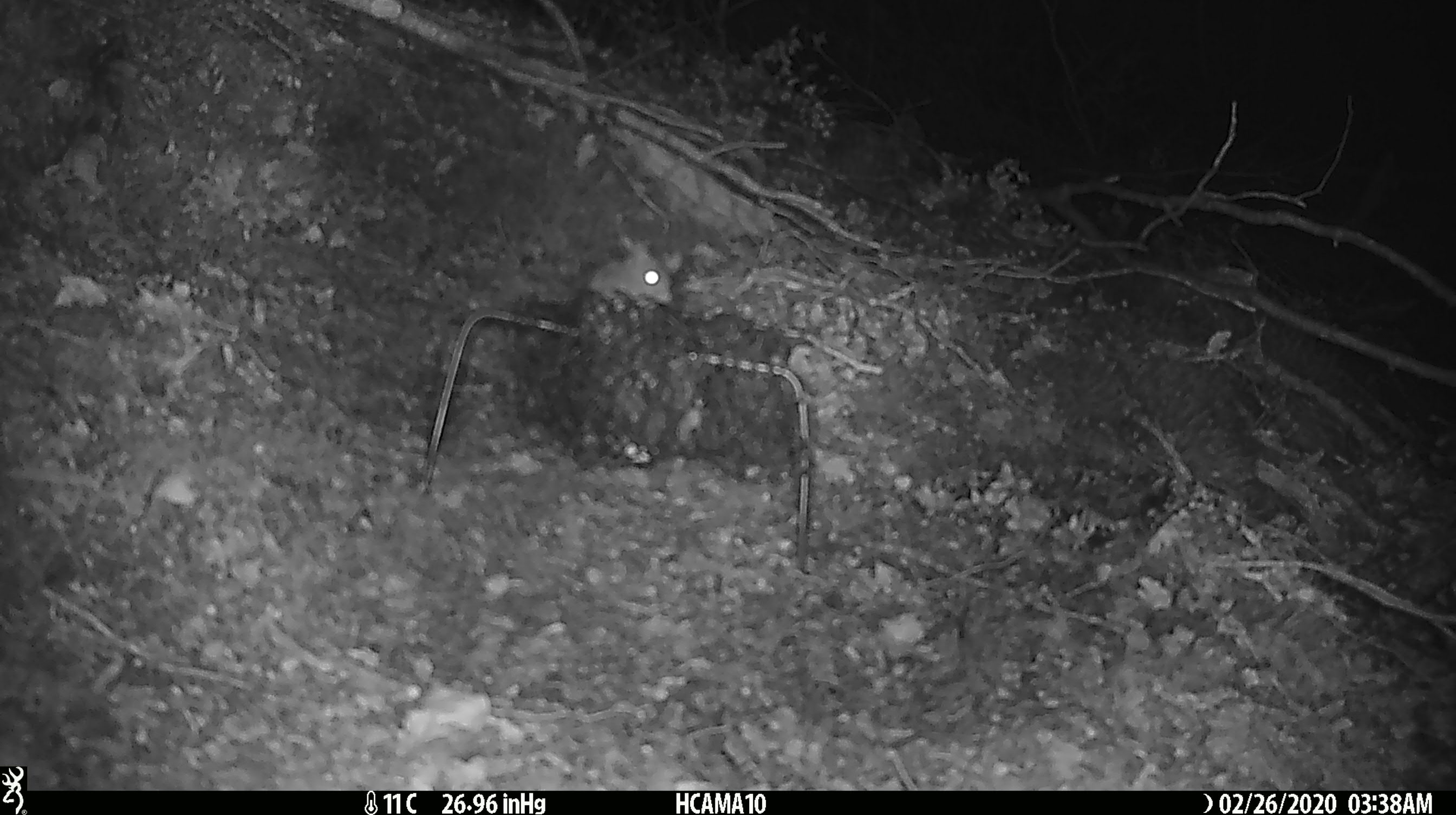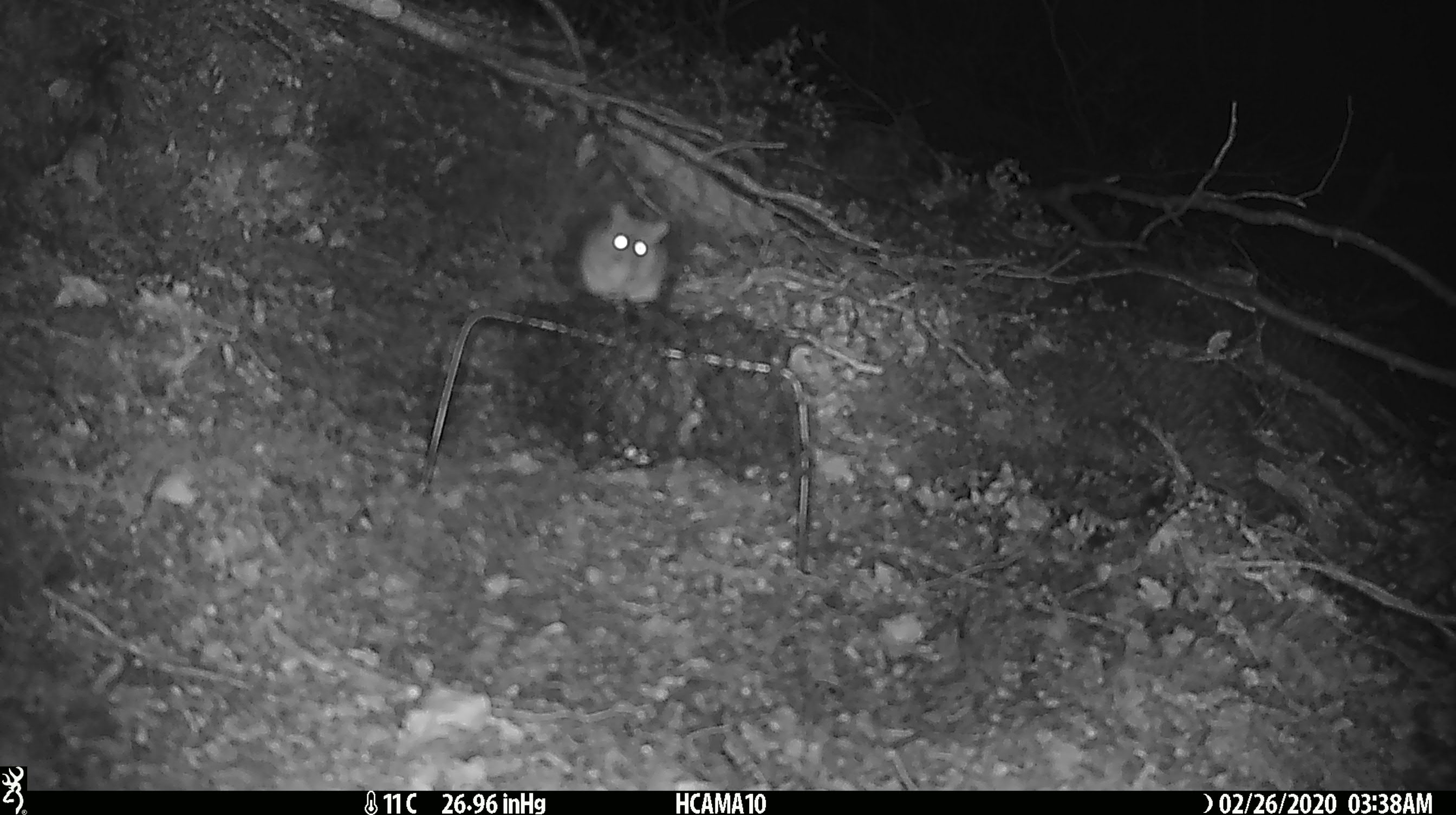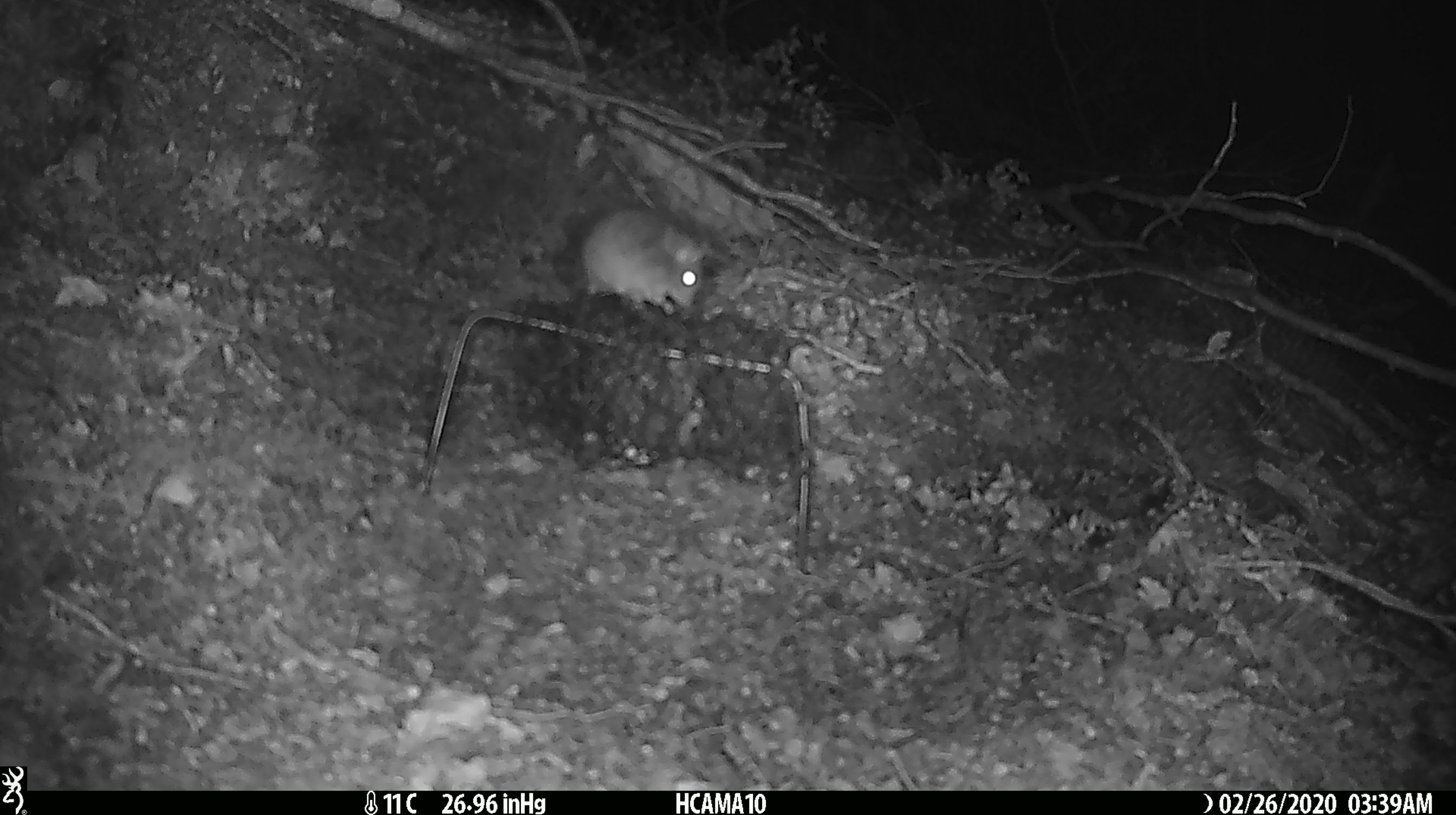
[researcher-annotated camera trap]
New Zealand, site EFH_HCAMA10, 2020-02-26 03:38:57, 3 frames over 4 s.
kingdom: Animalia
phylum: Chordata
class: Mammalia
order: Rodentia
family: Muridae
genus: Mus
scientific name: Mus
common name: mouse